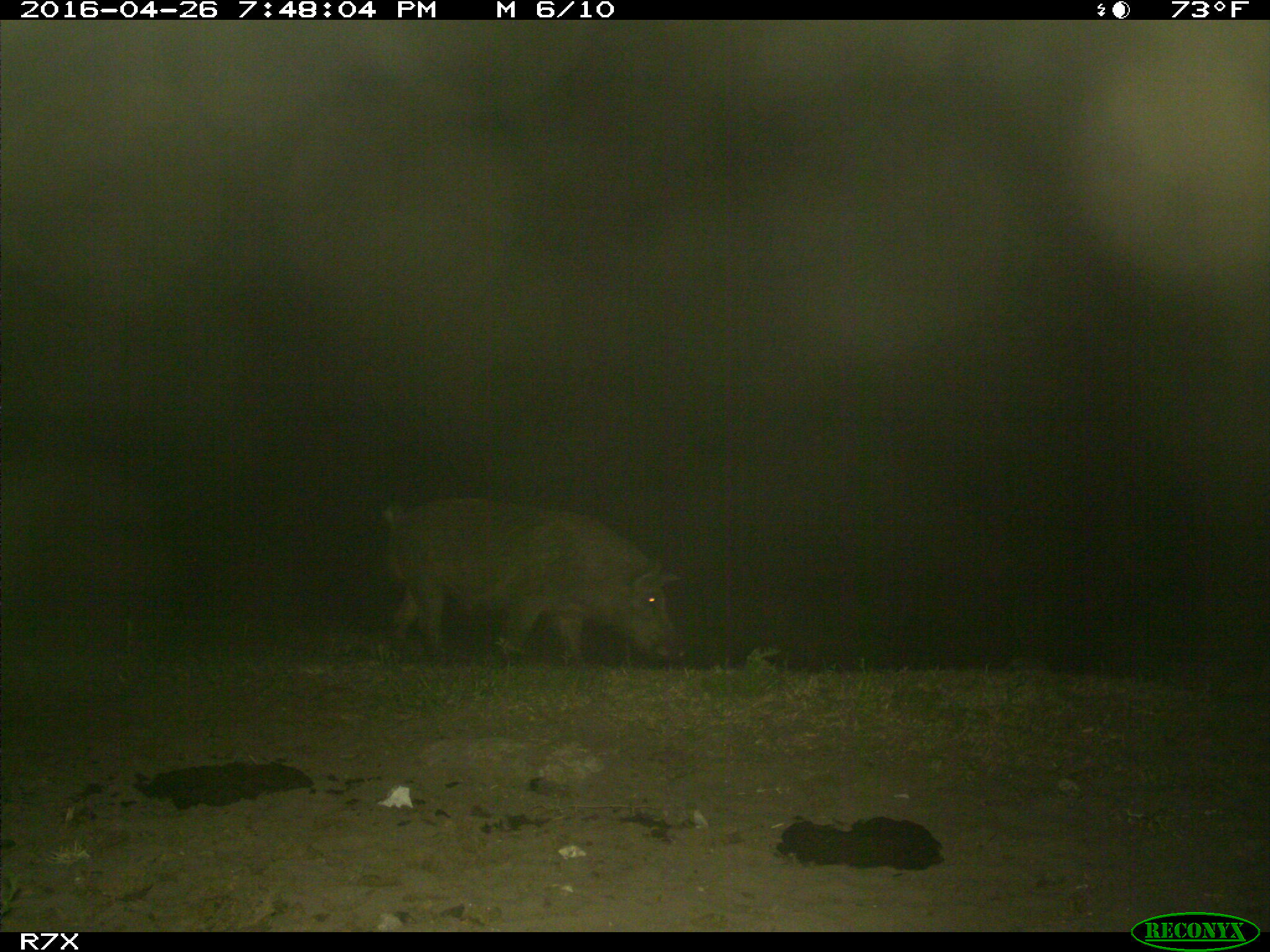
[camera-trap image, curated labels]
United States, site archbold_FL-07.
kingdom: Animalia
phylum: Chordata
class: Mammalia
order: Artiodactyla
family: Suidae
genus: Sus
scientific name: Sus scrofa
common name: wild boar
Sus scrofa (wild boar).